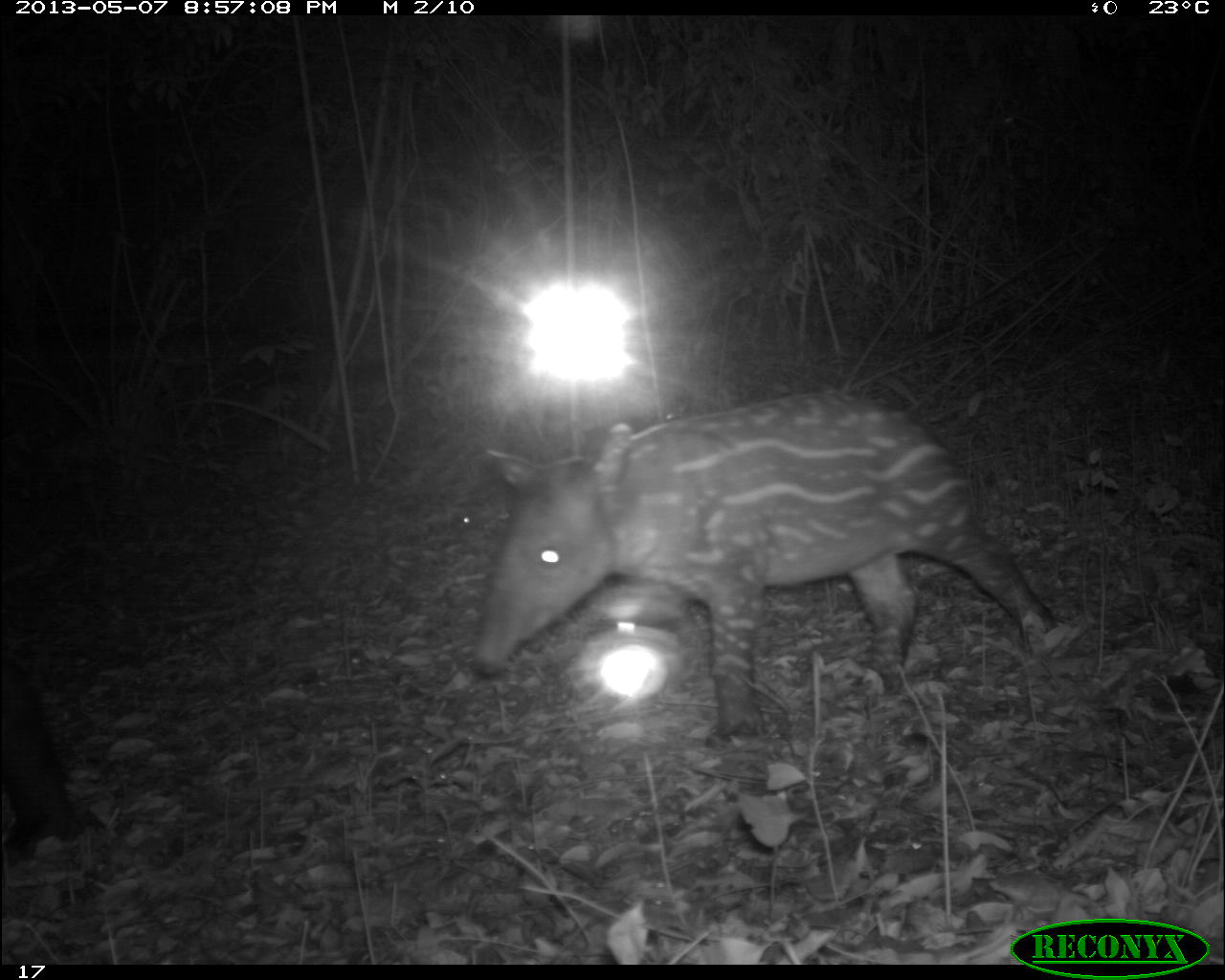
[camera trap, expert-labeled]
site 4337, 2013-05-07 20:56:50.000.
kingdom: Animalia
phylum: Chordata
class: Mammalia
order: Perissodactyla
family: Tapiridae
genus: Tapirus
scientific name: Tapirus bairdii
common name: baird's tapir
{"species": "Tapirus bairdii (baird's tapir)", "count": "2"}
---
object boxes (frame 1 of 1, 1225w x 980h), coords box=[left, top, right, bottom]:
tapirus bairdii: box=[465, 386, 1060, 747]; box=[1, 655, 108, 869]